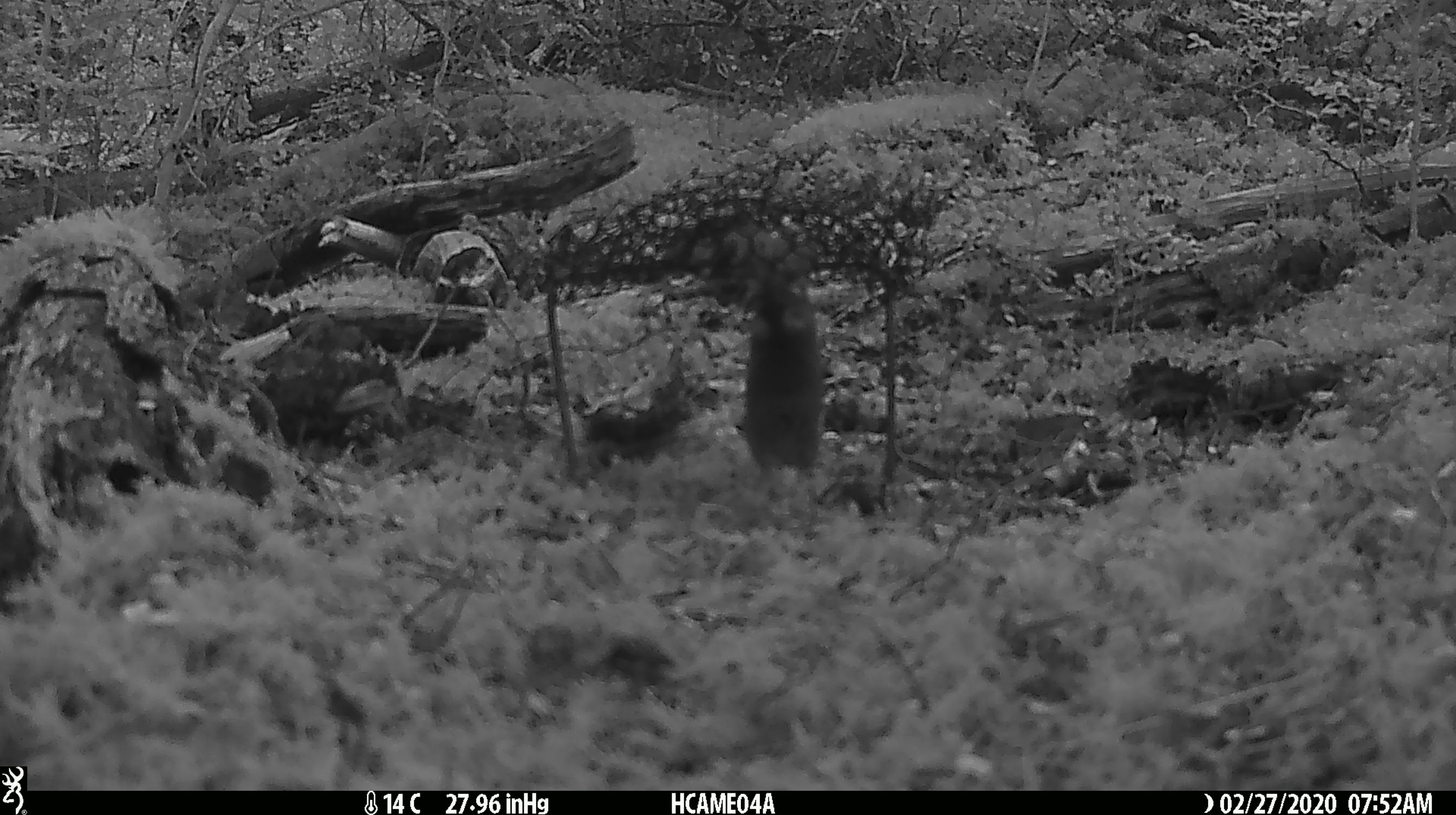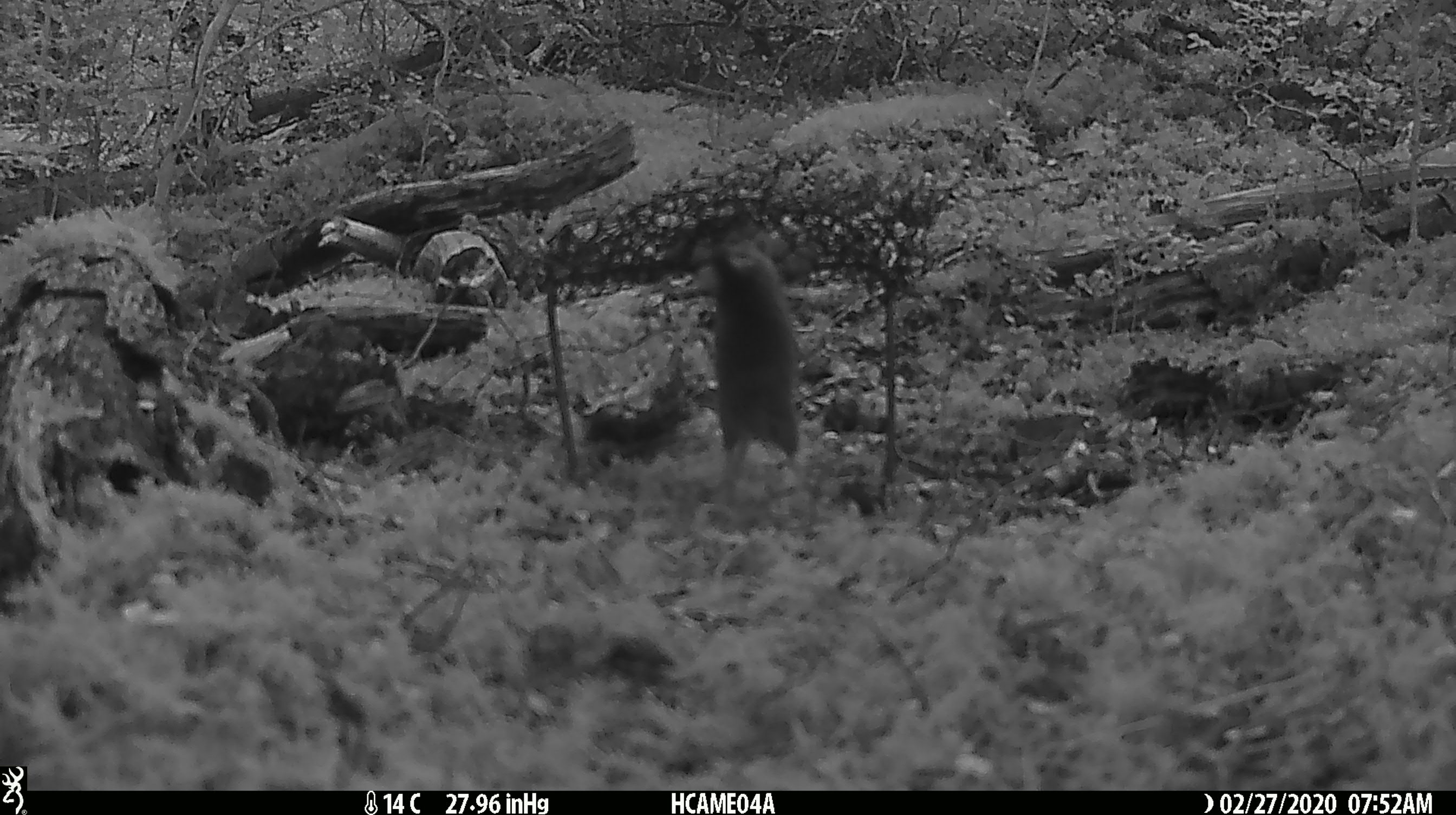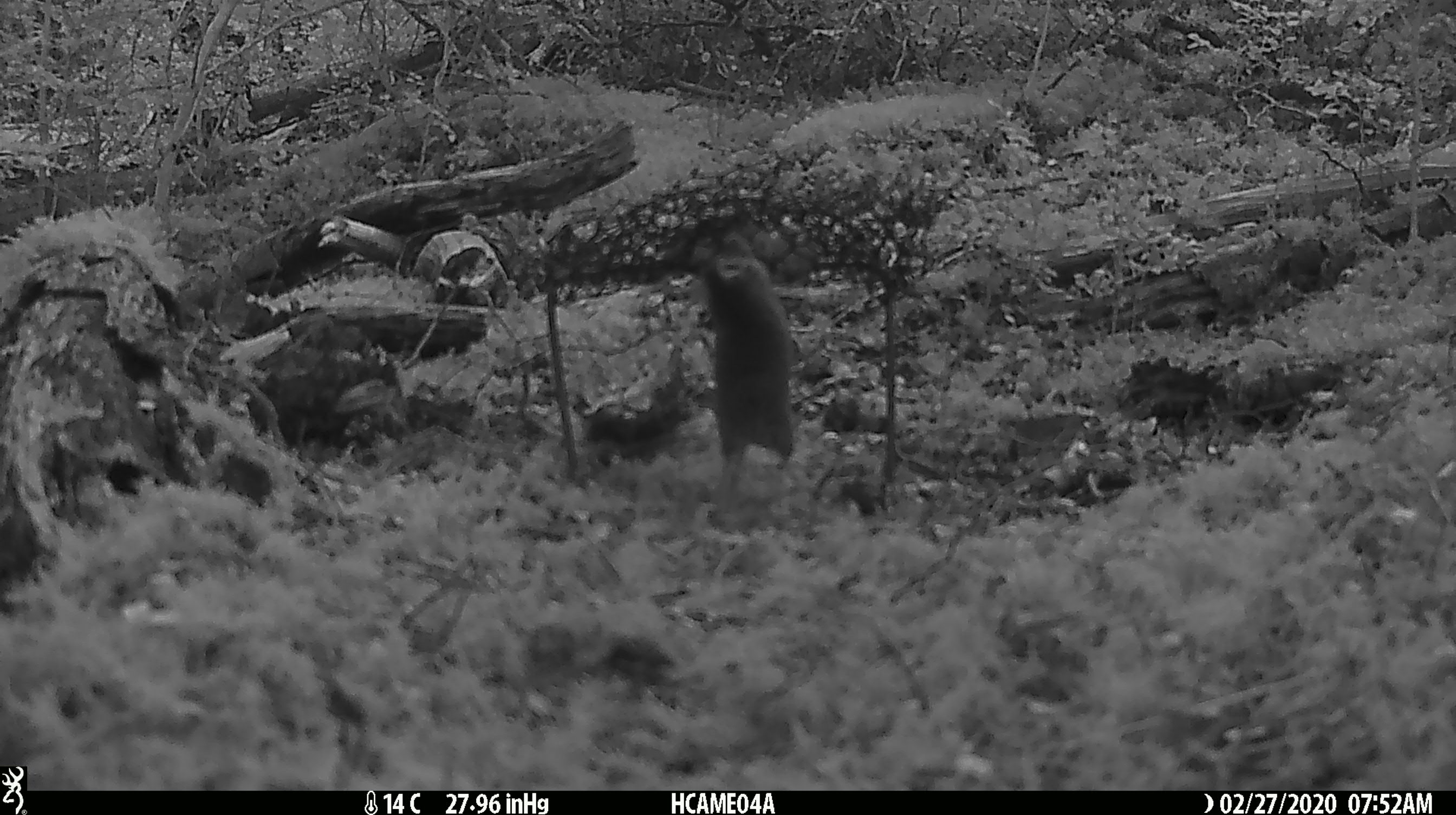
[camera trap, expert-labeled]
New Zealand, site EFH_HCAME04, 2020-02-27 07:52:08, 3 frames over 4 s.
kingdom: Animalia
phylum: Chordata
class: Mammalia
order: Rodentia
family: Muridae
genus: Mus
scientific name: Mus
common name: mouse